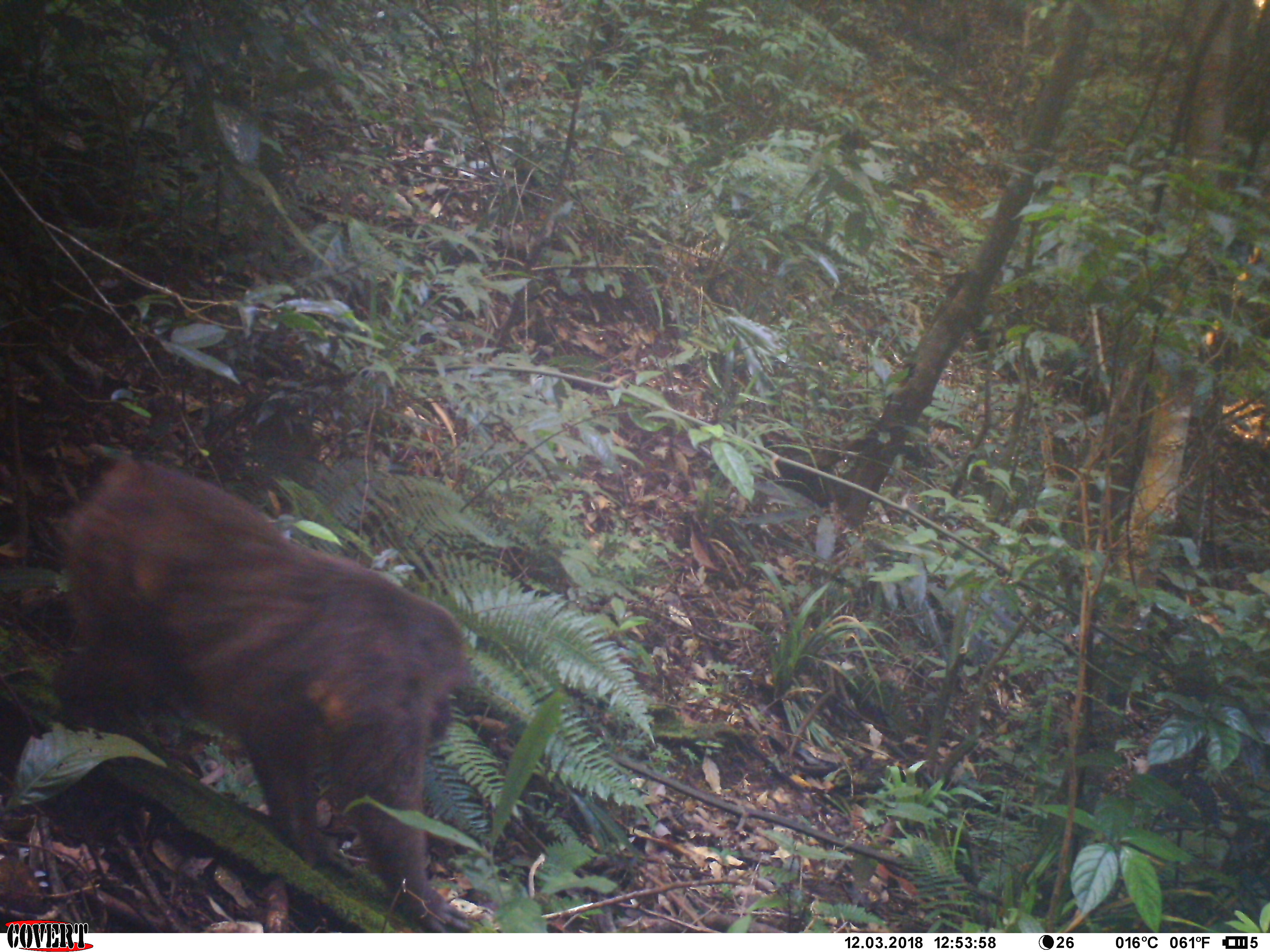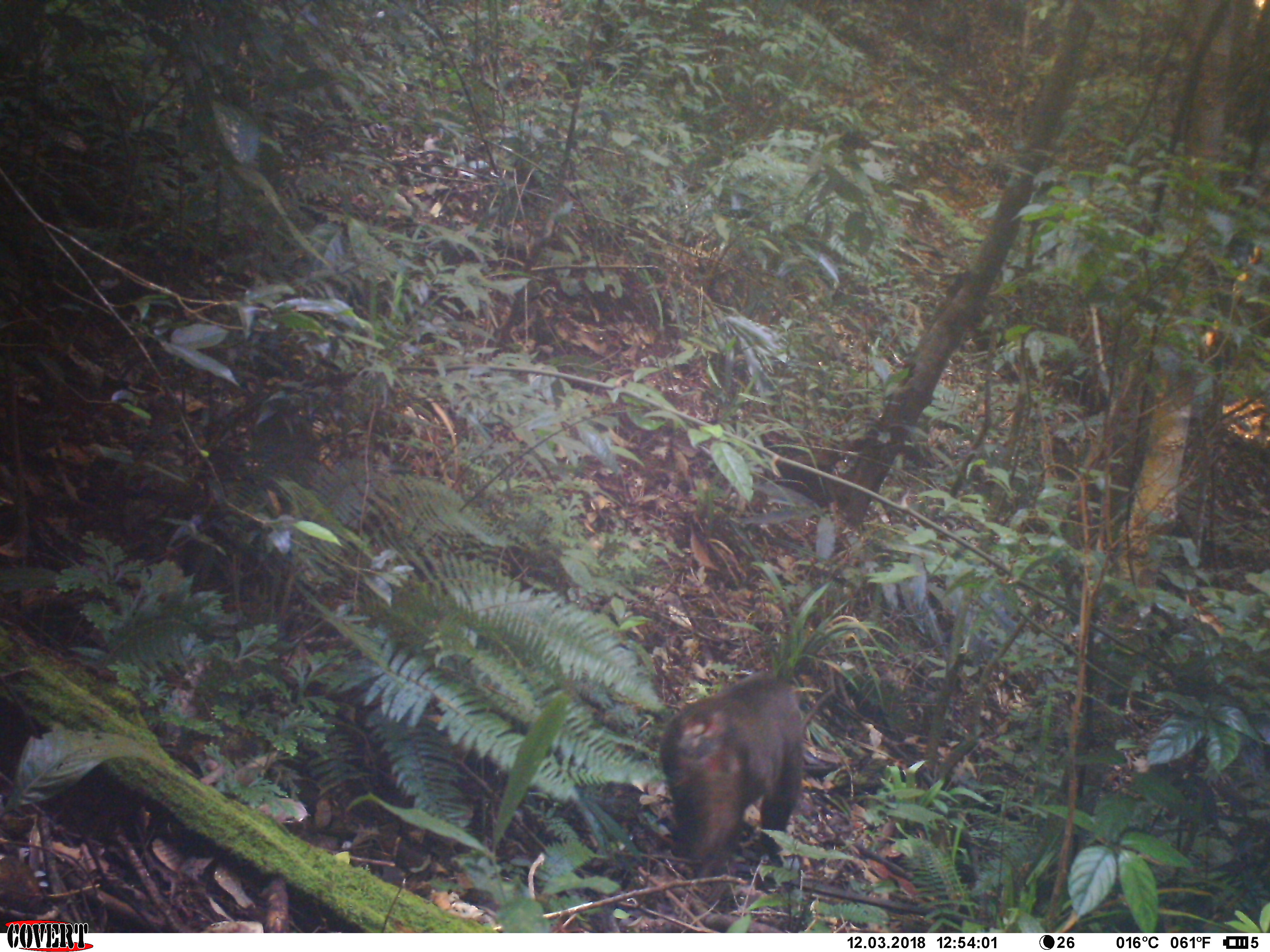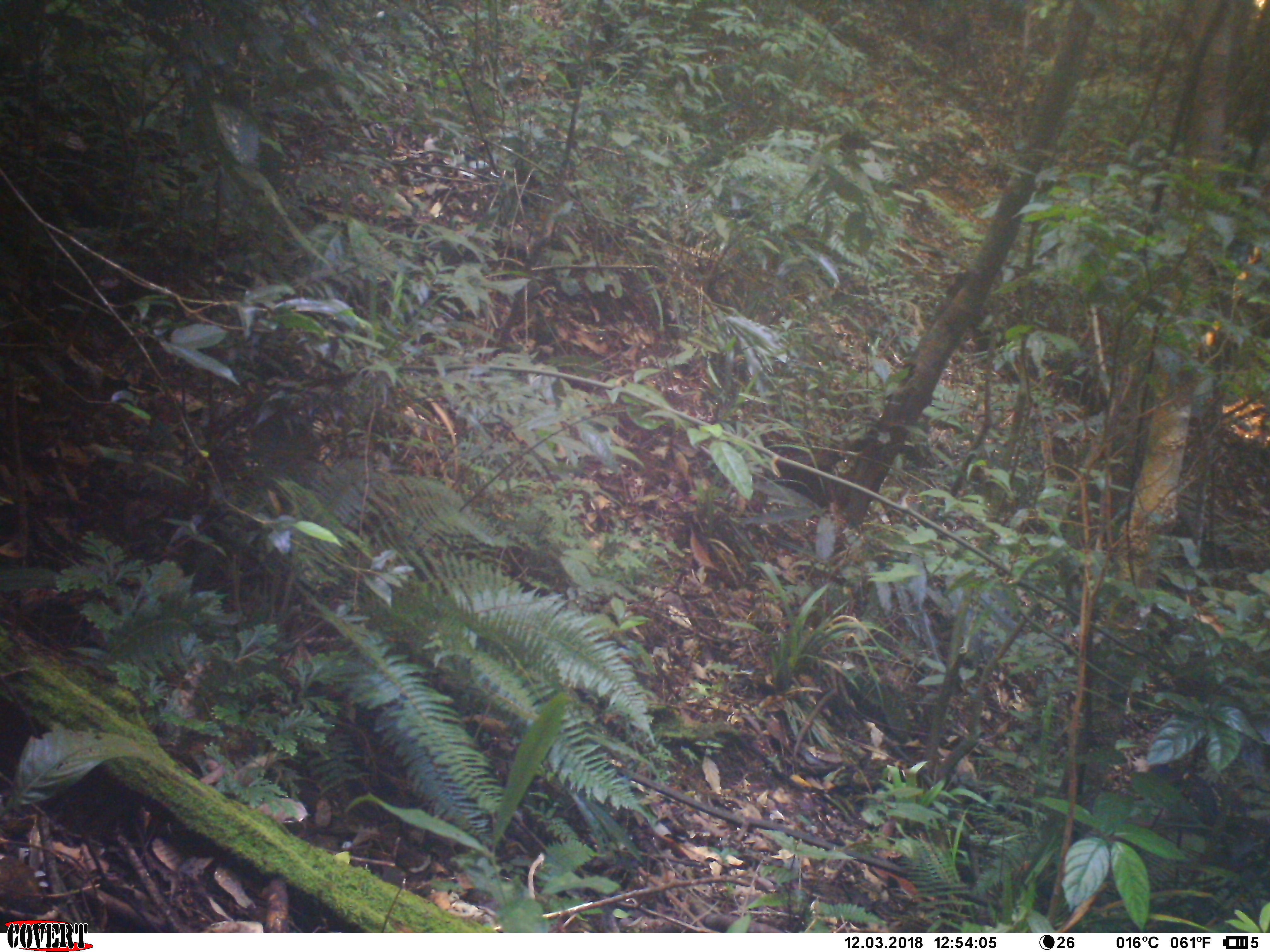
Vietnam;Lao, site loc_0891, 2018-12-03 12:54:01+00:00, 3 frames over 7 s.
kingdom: Animalia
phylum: Chordata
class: Mammalia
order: Primates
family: Cercopithecidae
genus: Macaca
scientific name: Macaca arctoides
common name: stump-tailed macaque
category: stump tailed macaque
Stump tailed macaque (stump-tailed macaque) (Macaca arctoides). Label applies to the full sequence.